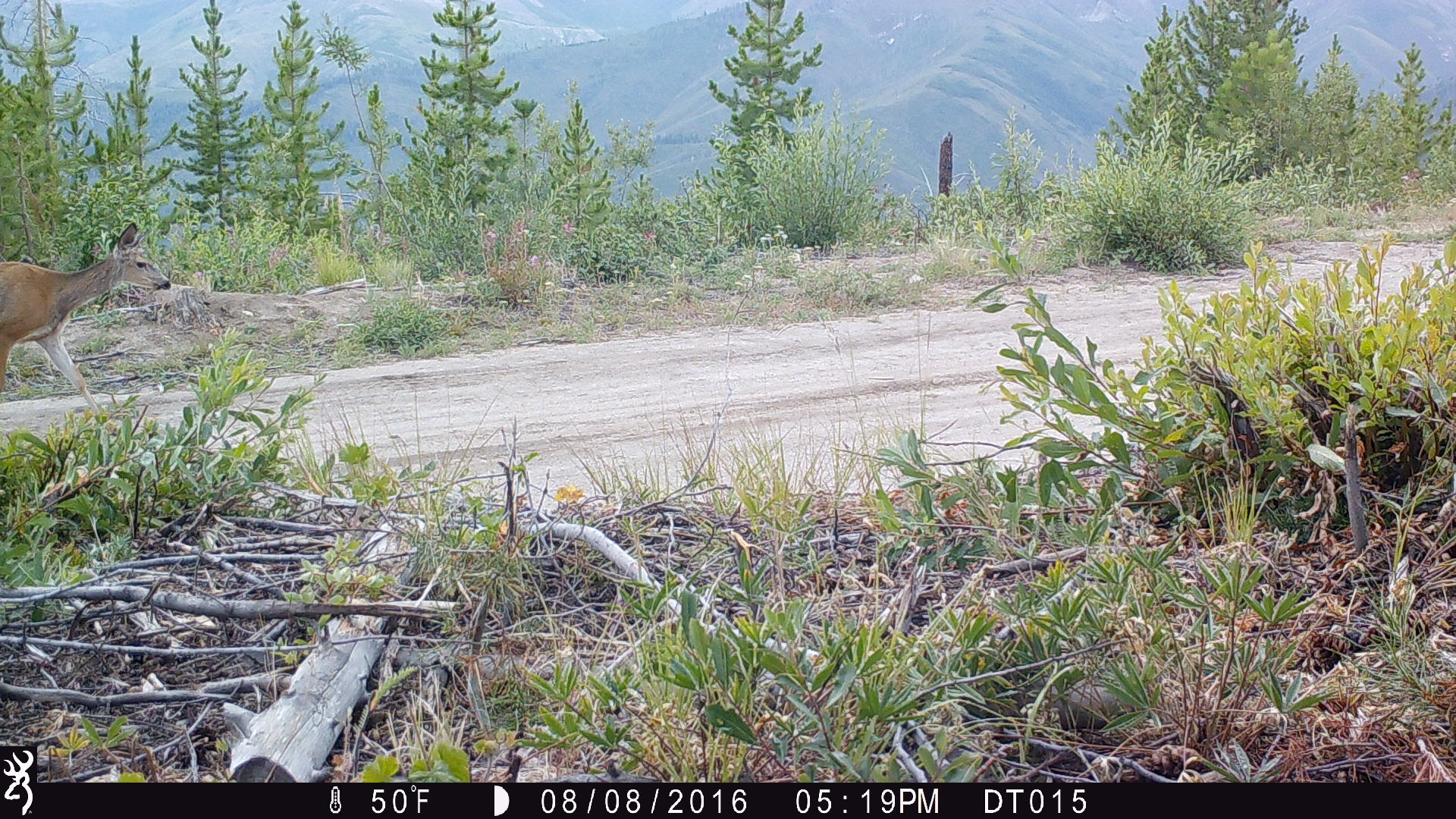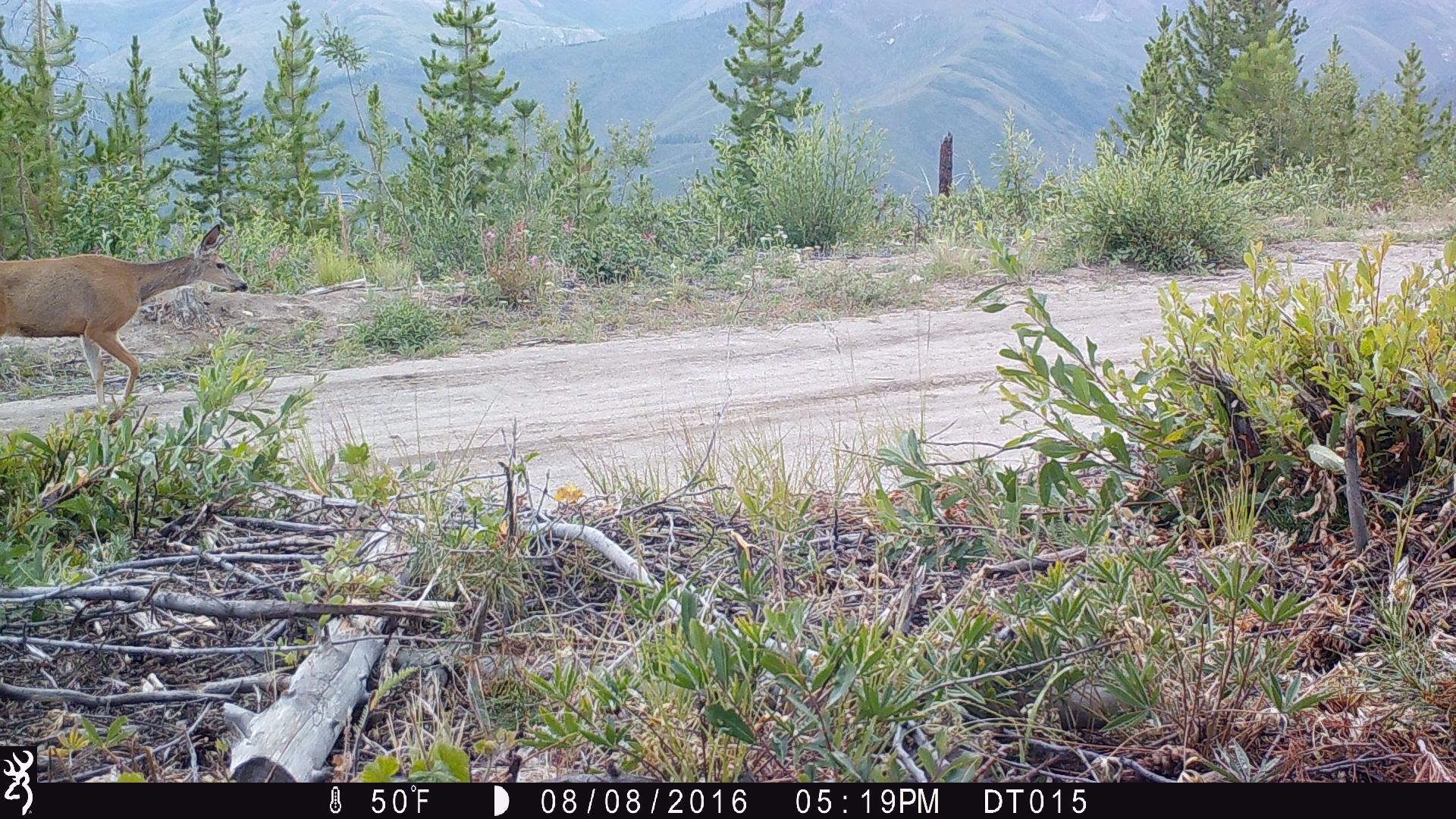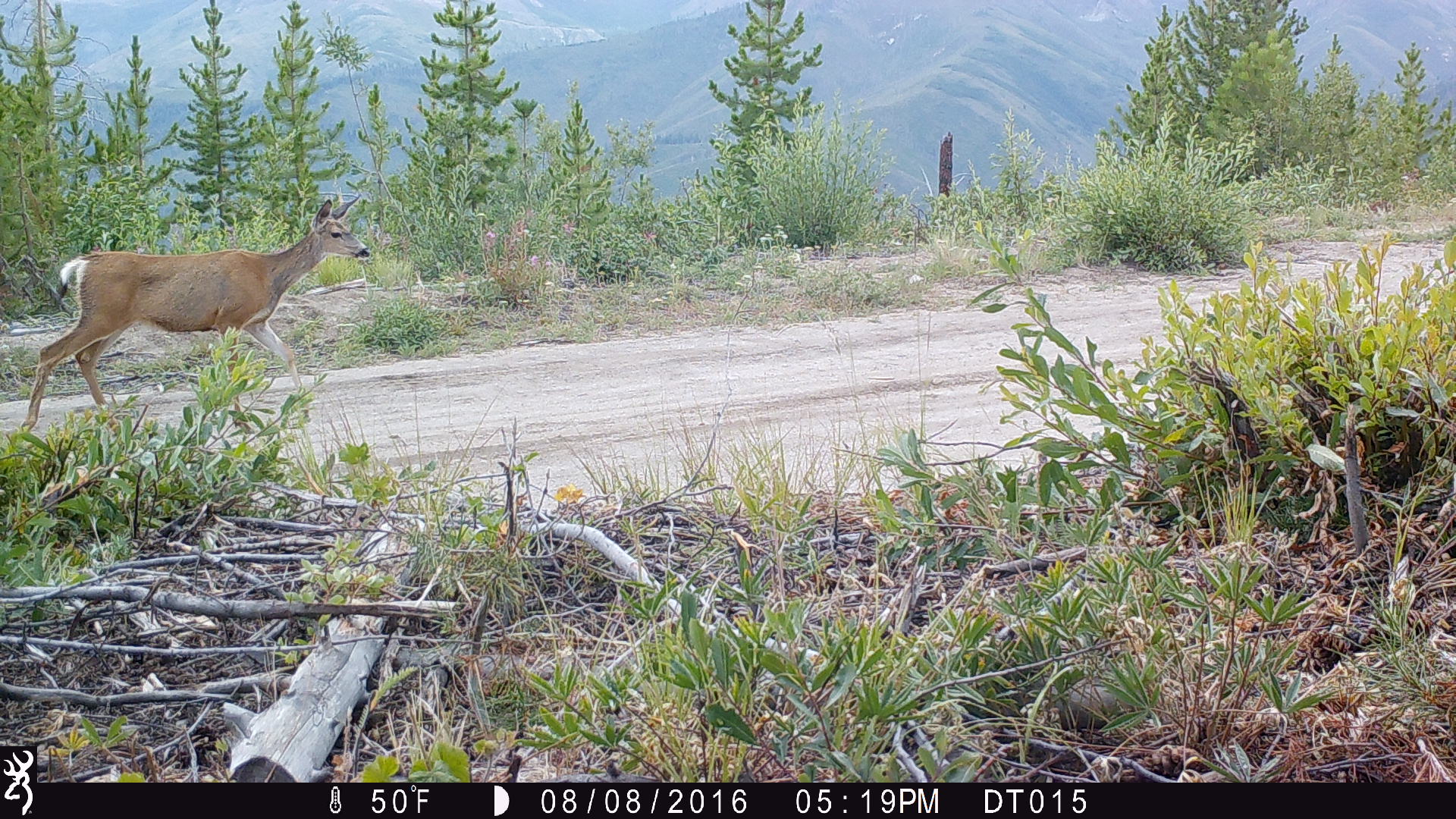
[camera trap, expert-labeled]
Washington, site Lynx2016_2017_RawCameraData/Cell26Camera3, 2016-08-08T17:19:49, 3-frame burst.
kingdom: Animalia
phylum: Chordata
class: Mammalia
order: Artiodactyla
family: Cervidae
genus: Odocoileus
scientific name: Odocoileus hemionus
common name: mule deer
Odocoileus hemionus (mule deer). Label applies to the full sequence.